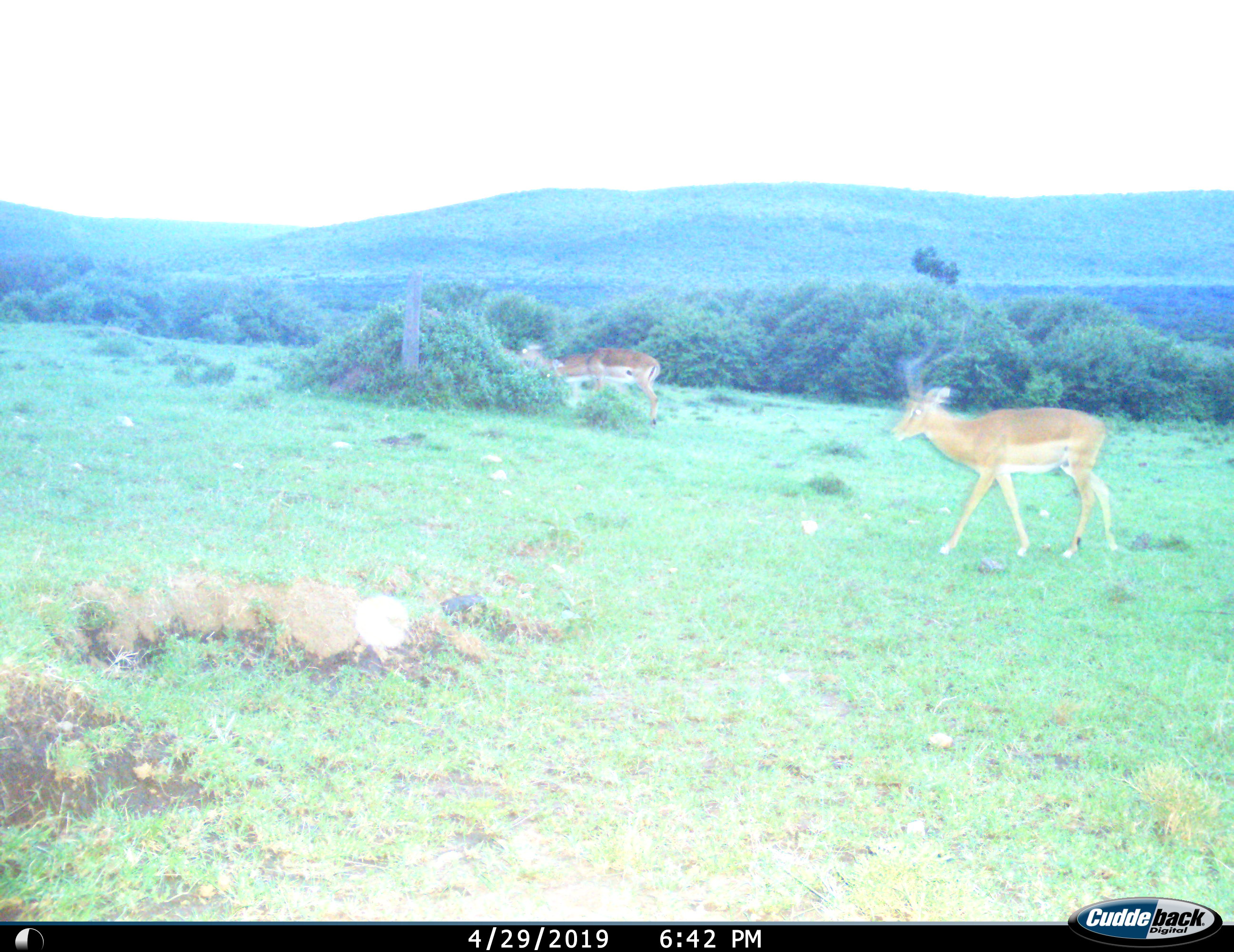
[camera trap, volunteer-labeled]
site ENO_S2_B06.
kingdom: Animalia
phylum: Chordata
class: Mammalia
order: Artiodactyla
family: Bovidae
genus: Aepyceros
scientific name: Aepyceros melampus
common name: impala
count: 3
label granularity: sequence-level